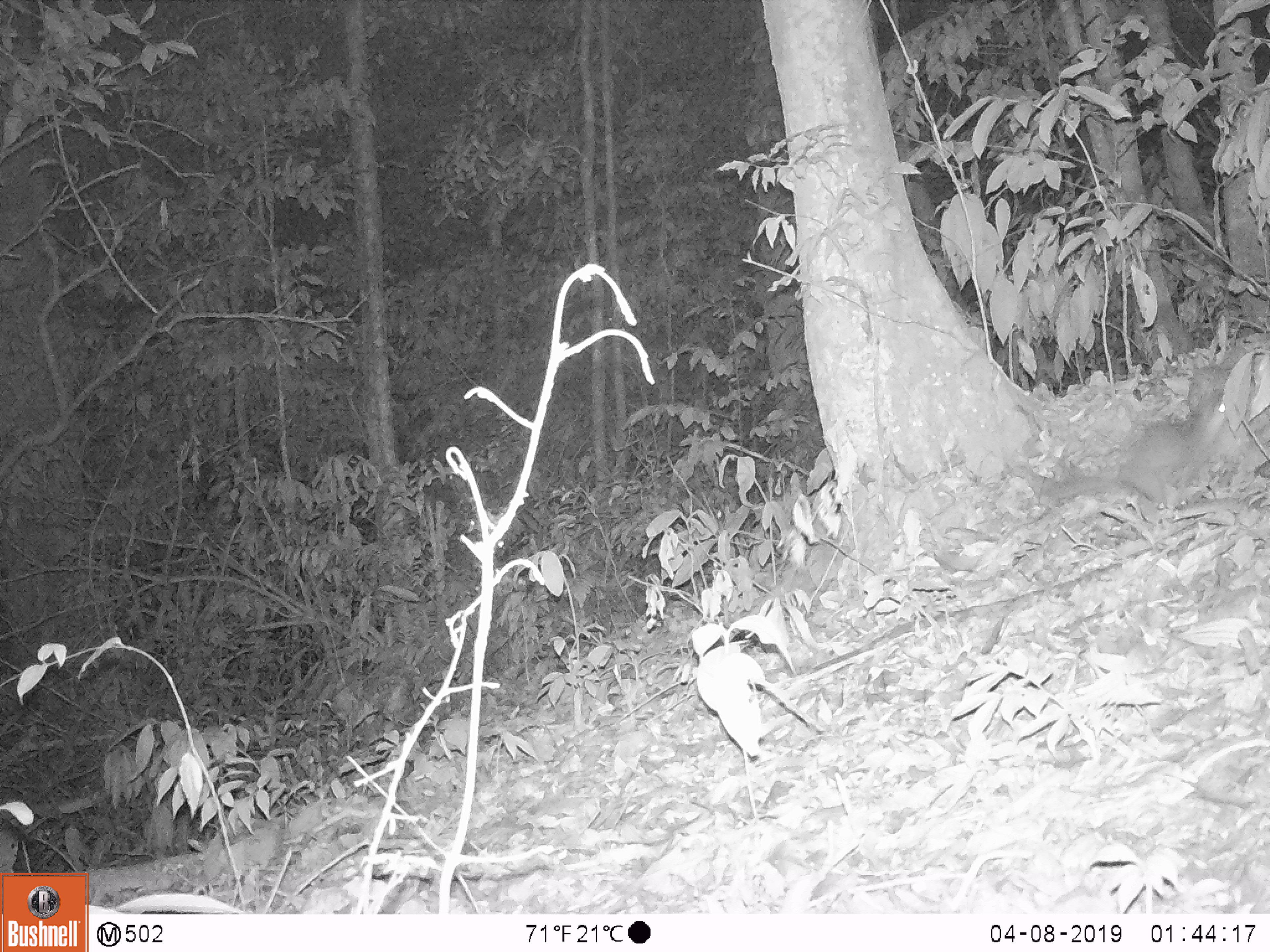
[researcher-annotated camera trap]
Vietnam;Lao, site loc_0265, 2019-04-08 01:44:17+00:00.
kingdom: Animalia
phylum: Chordata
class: Mammalia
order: Carnivora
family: Mustelidae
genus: Melogale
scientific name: Melogale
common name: ferret badger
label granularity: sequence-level